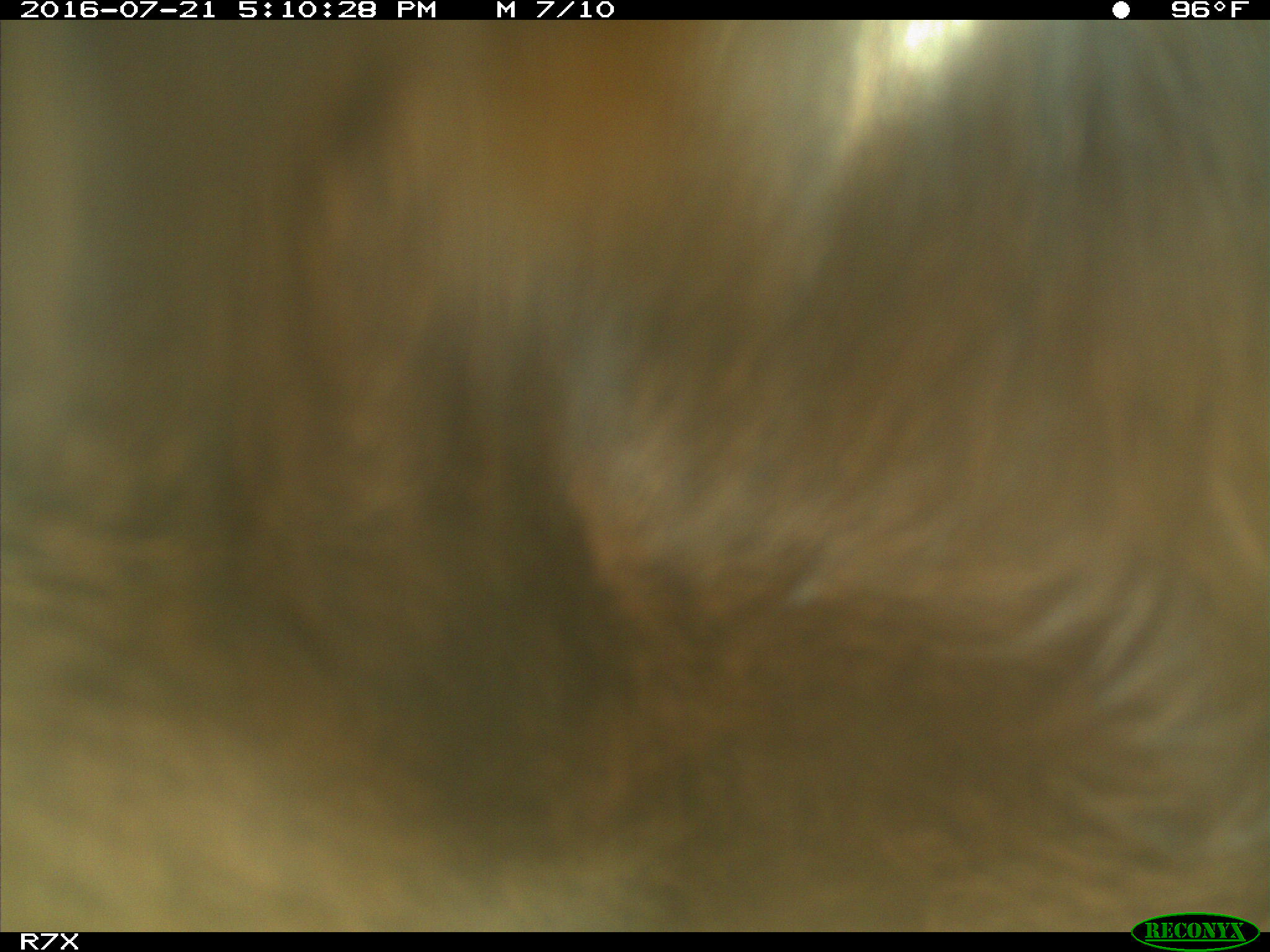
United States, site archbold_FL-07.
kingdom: Animalia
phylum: Chordata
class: Mammalia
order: Artiodactyla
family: Bovidae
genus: Bos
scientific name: Bos taurus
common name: domestic cow